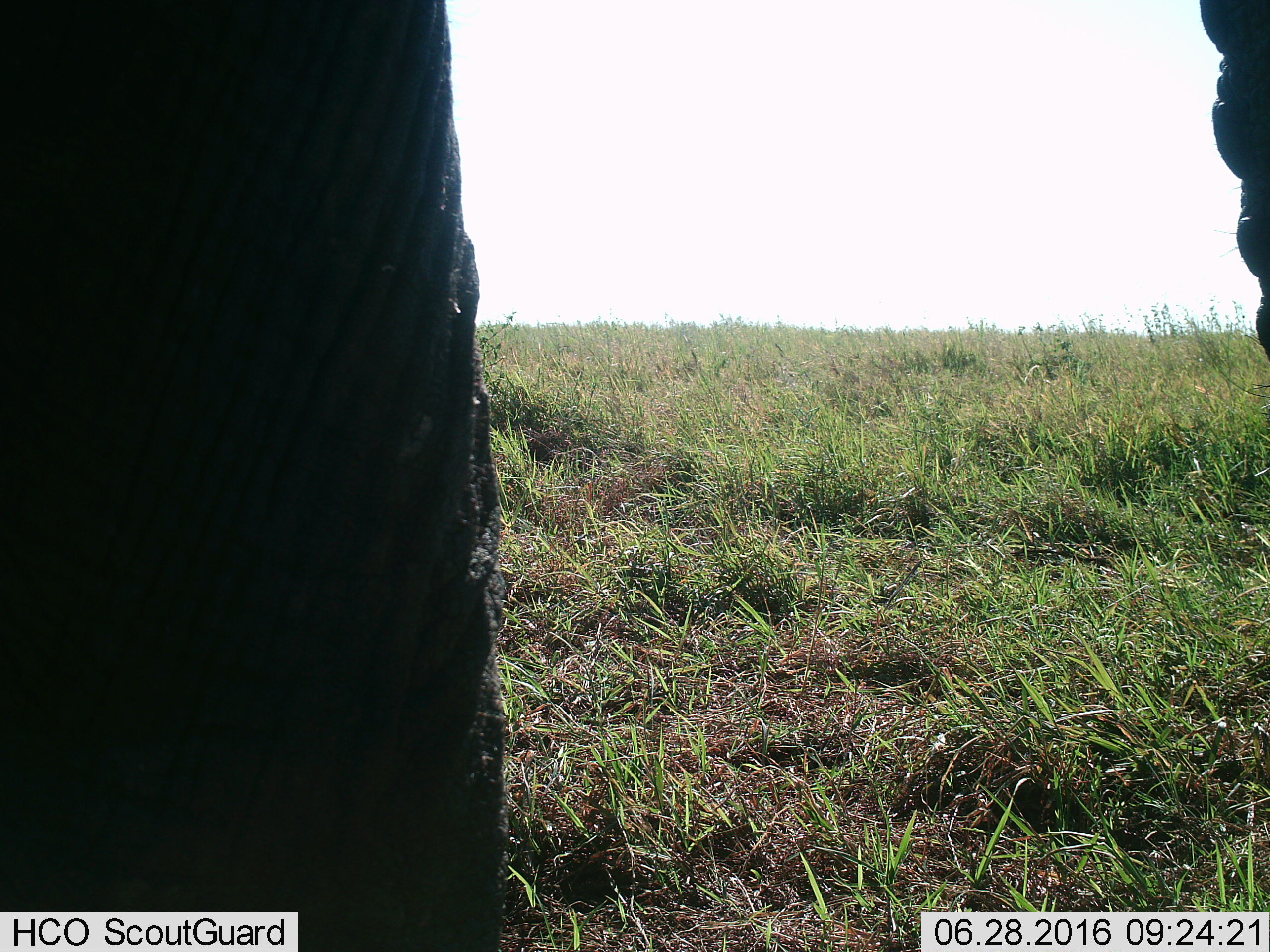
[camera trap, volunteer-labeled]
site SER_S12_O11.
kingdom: Animalia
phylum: Chordata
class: Mammalia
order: Proboscidea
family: Elephantidae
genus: Loxodonta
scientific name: Loxodonta africana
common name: african bush elephant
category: elephant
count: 1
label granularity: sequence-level